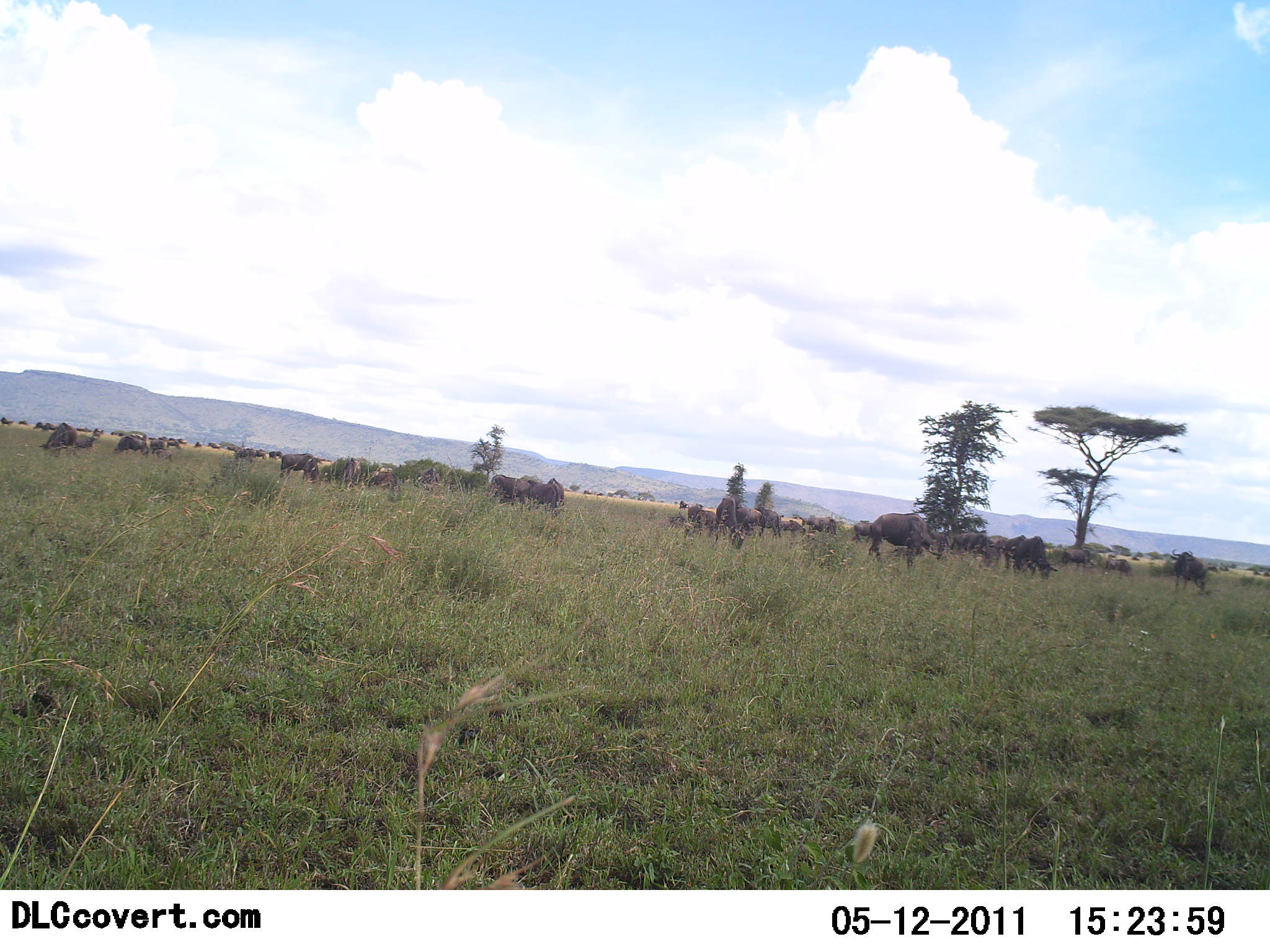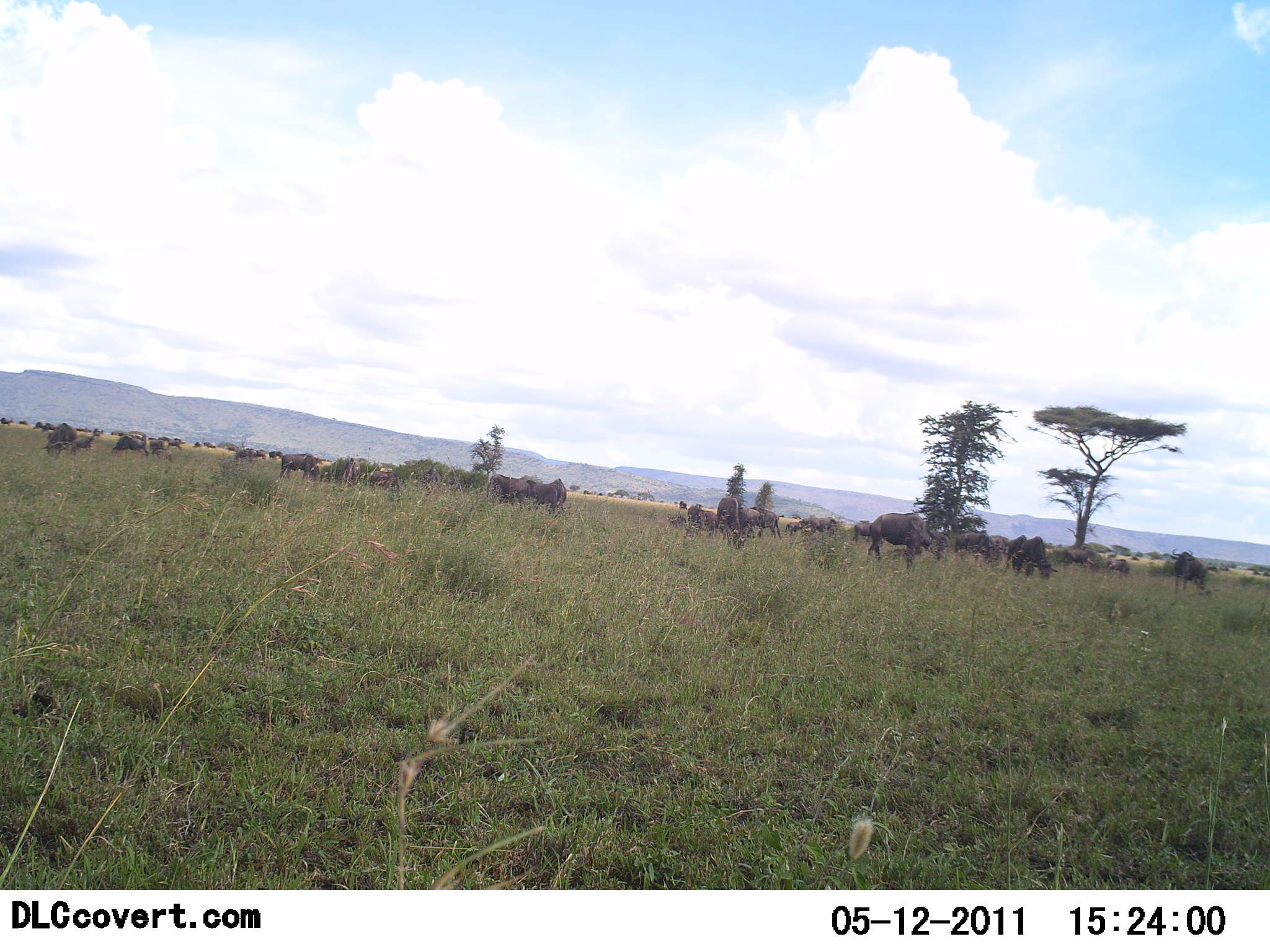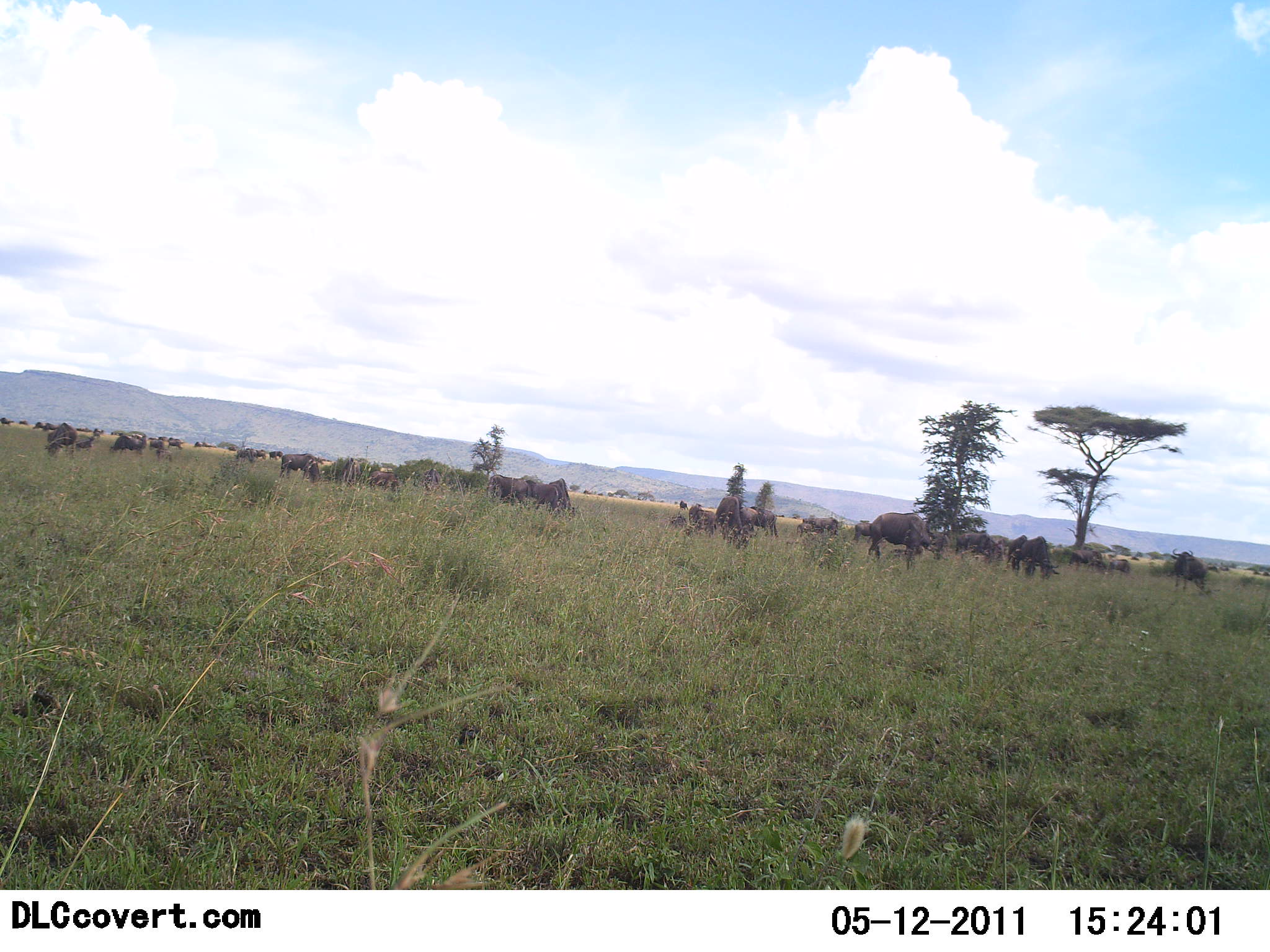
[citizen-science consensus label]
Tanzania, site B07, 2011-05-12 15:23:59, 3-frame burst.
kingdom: Animalia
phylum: Chordata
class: Mammalia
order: Artiodactyla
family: Bovidae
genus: Connochaetes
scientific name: Connochaetes taurinus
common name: blue wildebeest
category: wildebeest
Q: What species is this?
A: Wildebeest (blue wildebeest) (Connochaetes taurinus).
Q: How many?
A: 11-50.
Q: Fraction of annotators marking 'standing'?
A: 45%.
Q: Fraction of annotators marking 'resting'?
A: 0%.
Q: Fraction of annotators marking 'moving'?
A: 27%.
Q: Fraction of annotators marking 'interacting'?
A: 0%.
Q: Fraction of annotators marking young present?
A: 0%.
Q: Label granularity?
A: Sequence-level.